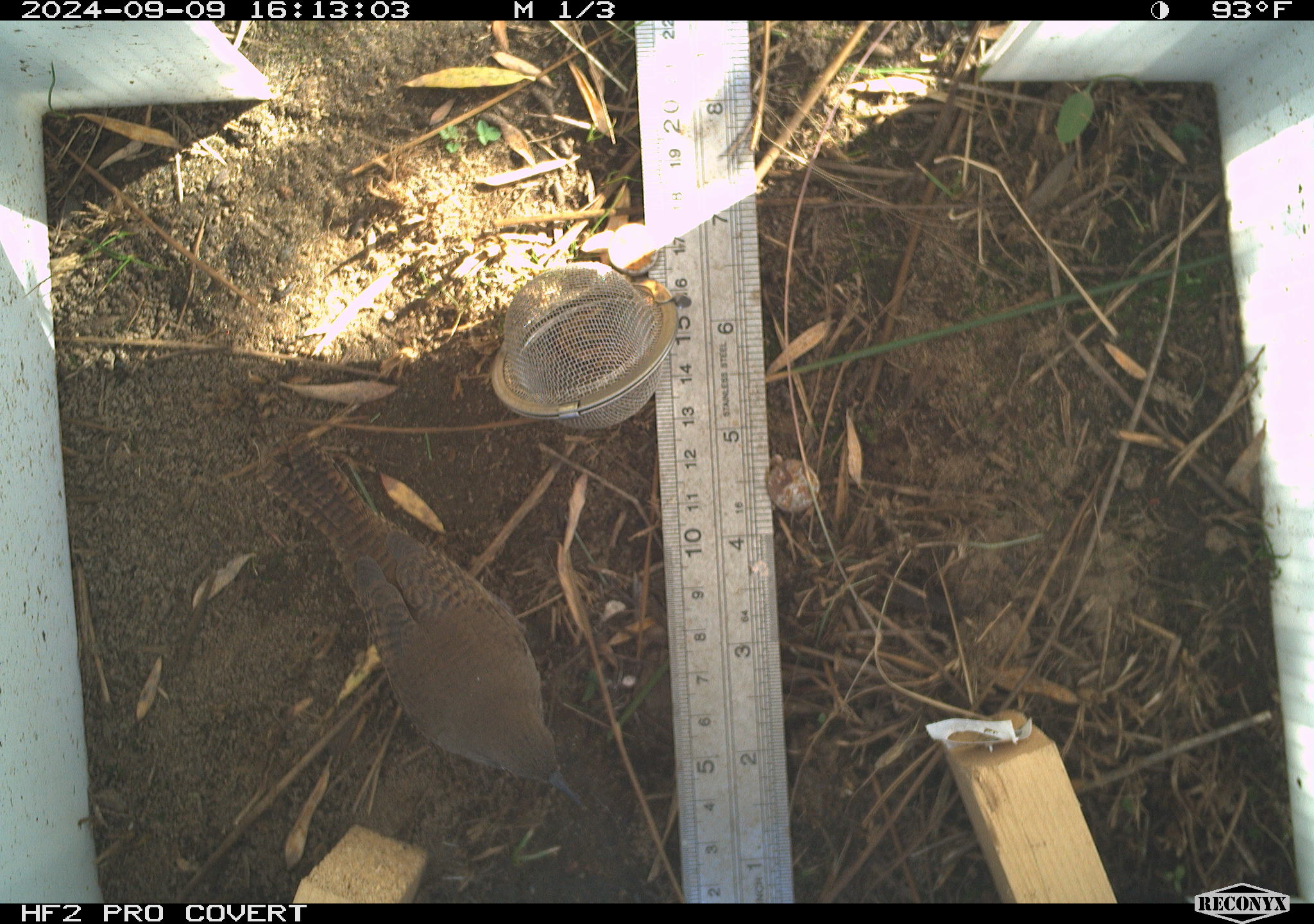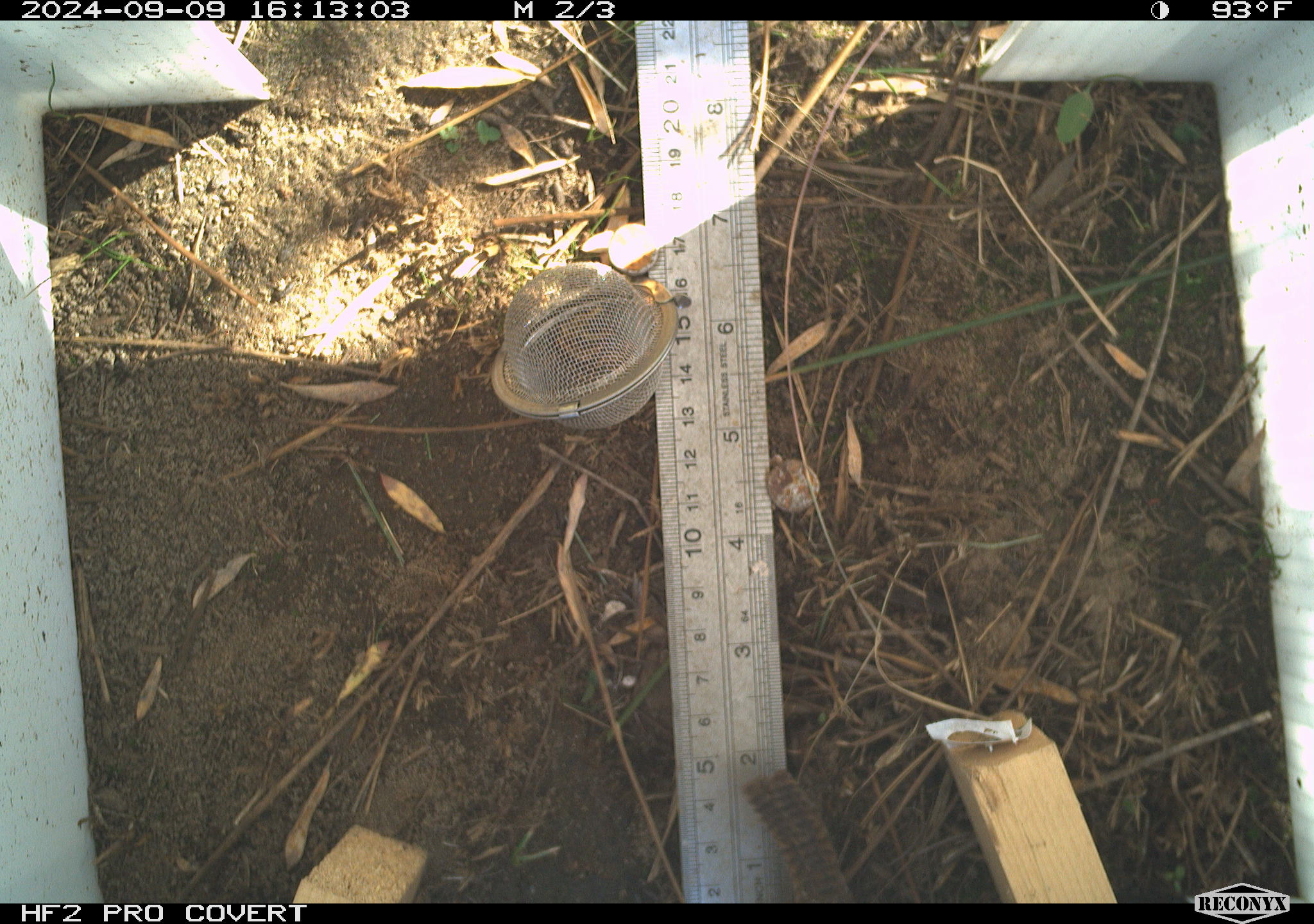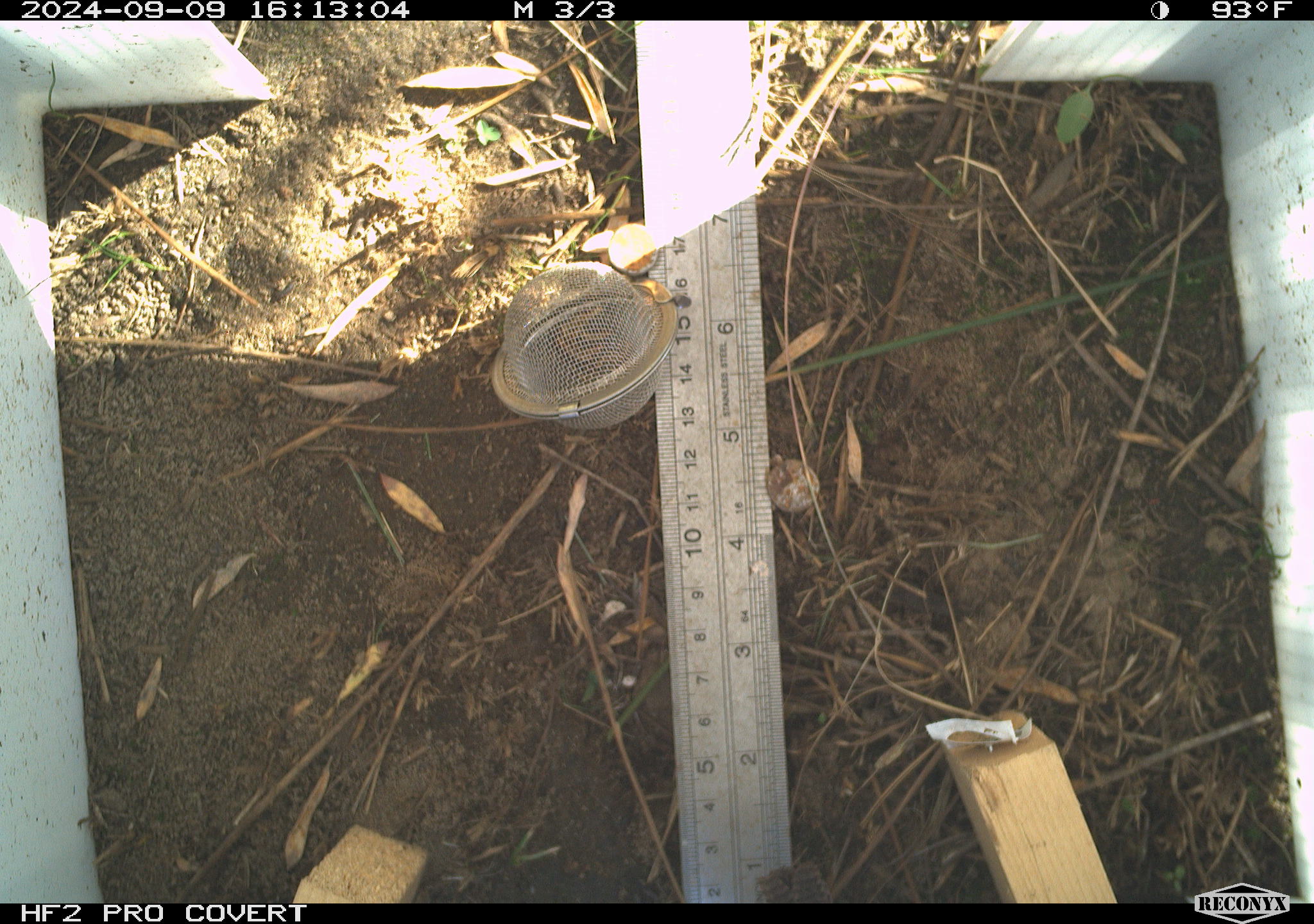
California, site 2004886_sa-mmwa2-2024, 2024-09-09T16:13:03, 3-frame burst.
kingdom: Animalia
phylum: Chordata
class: Aves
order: Passeriformes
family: Troglodytidae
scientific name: Troglodytidae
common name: wren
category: troglodytidae family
Troglodytidae family (wren) (Troglodytidae).